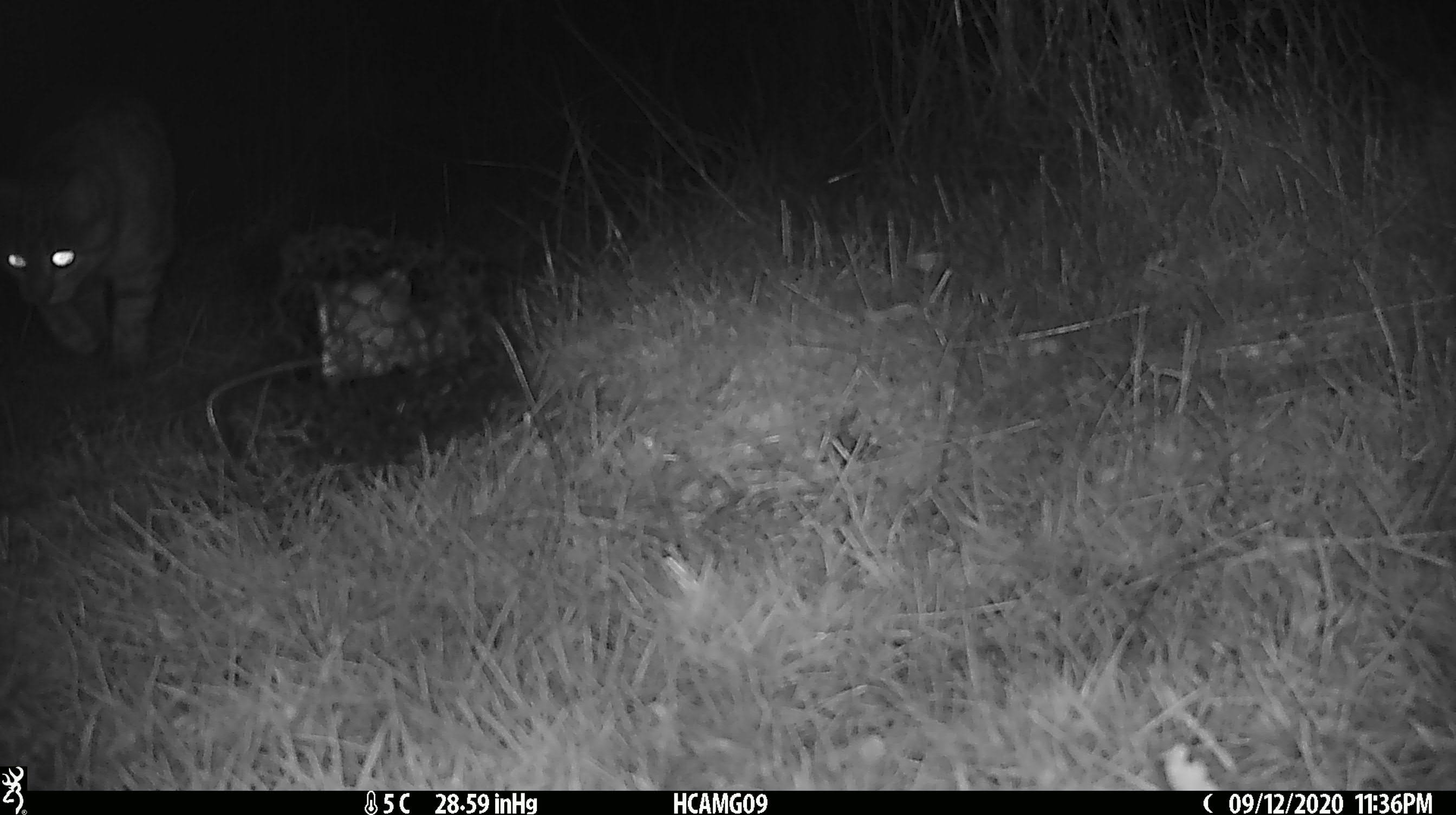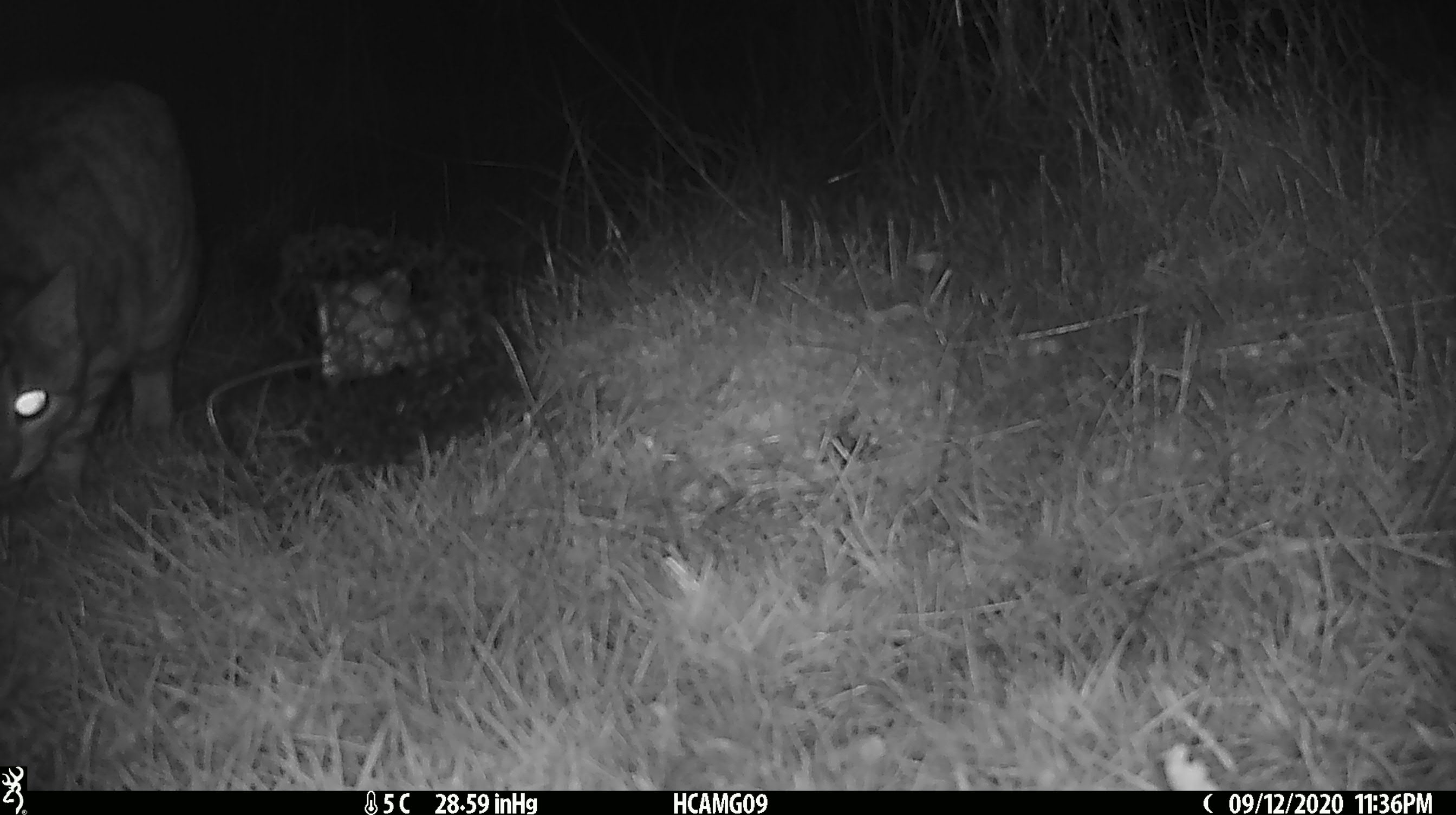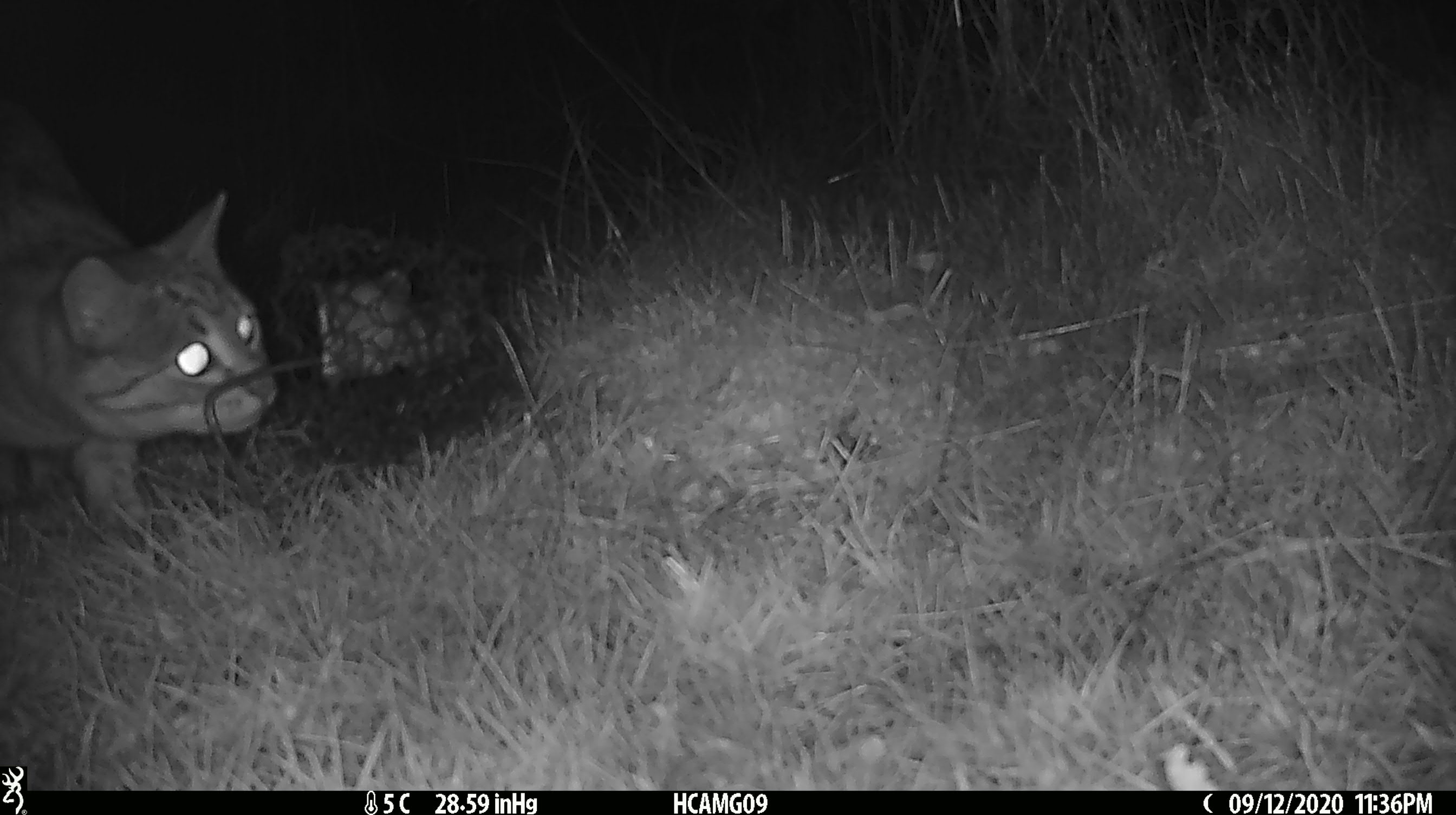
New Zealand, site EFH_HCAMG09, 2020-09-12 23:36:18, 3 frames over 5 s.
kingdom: Animalia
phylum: Chordata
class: Mammalia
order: Carnivora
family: Felidae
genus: Felis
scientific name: Felis catus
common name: domestic cat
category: cat